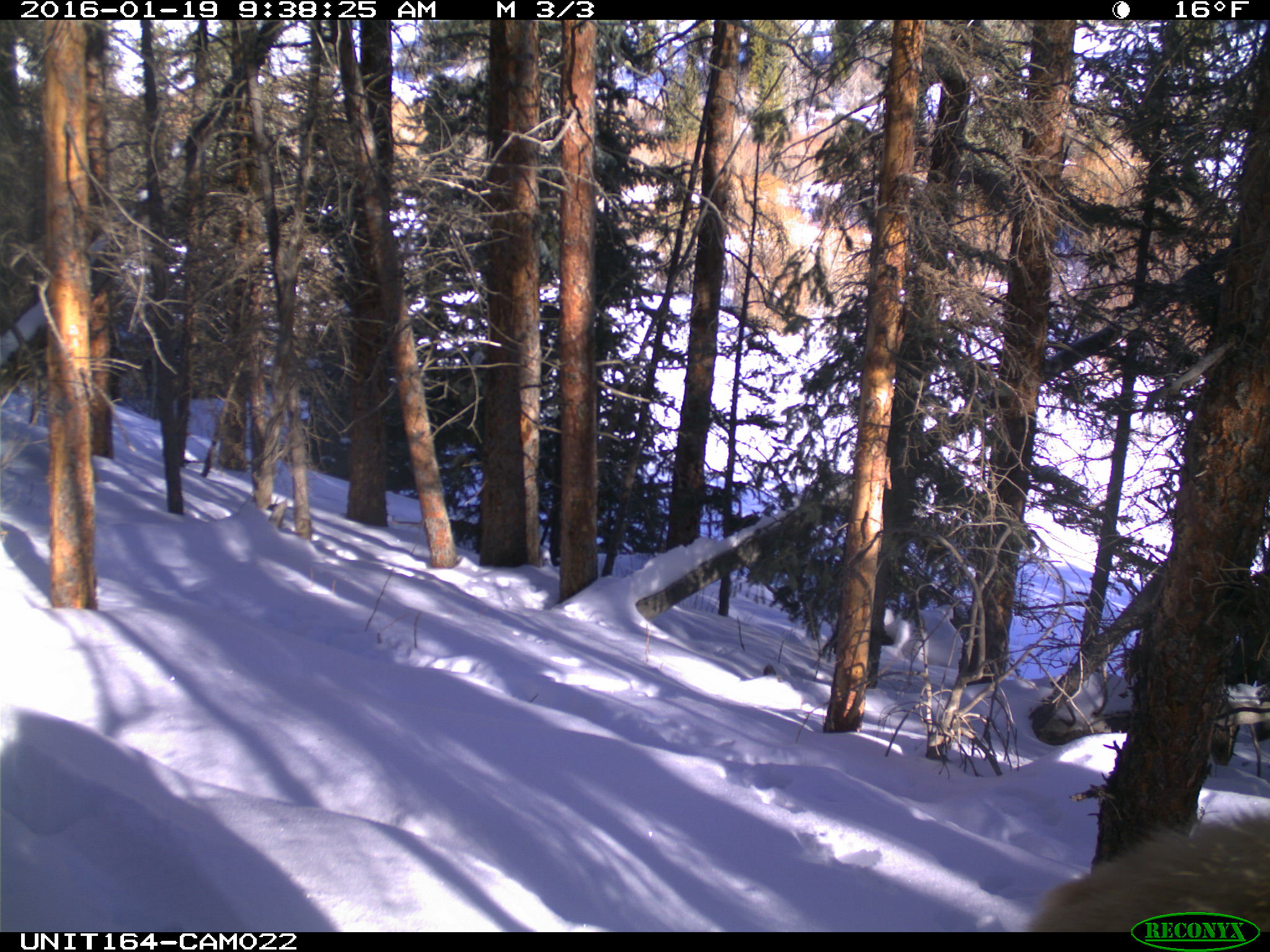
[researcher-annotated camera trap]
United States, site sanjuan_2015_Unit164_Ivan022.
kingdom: Animalia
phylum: Chordata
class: Mammalia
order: Artiodactyla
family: Cervidae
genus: Cervus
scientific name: Cervus elaphus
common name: red deer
Cervus elaphus (red deer).